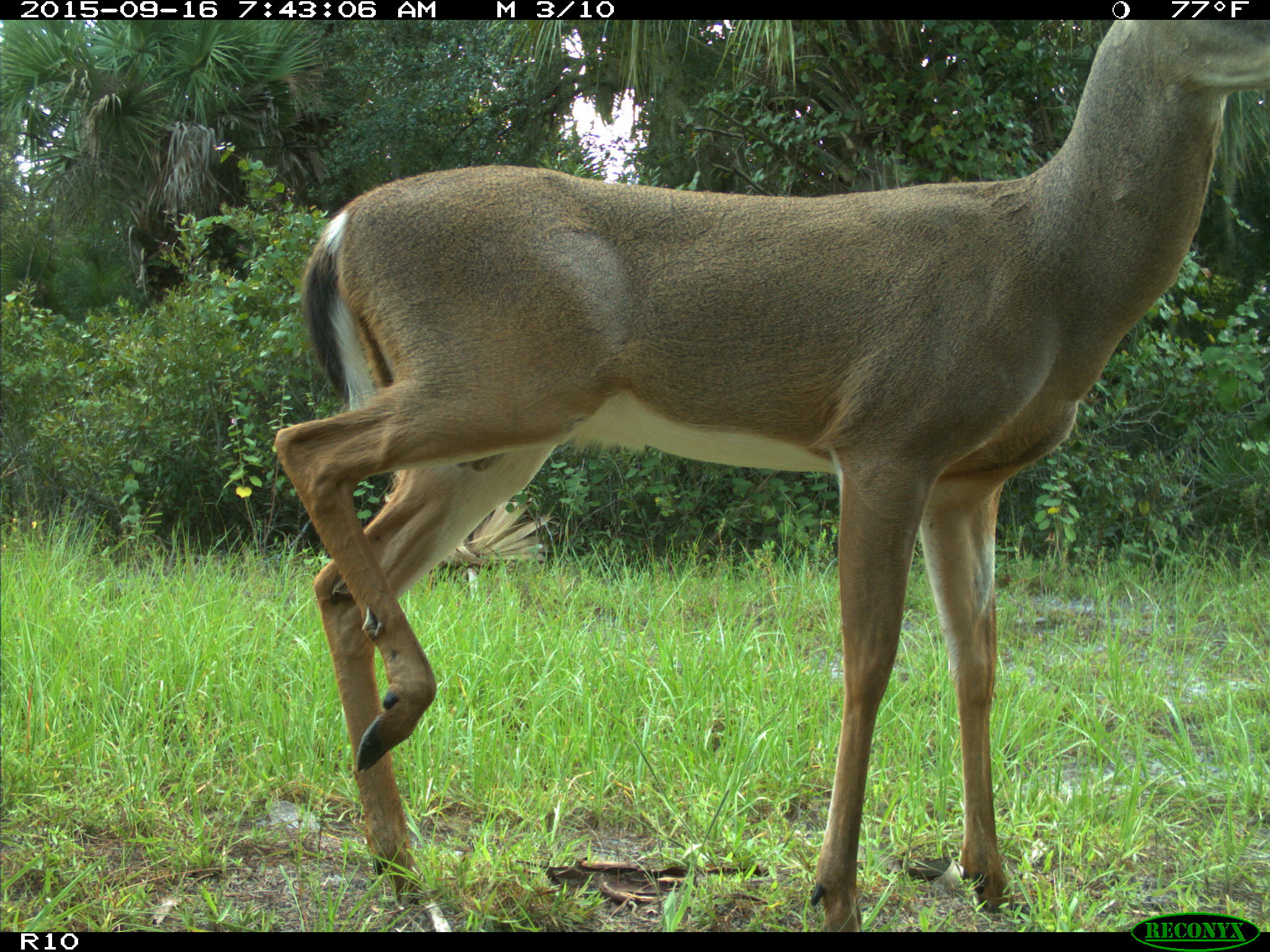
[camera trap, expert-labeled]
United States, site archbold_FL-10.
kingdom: Animalia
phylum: Chordata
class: Mammalia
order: Artiodactyla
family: Cervidae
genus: Odocoileus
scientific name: Odocoileus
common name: deer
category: unidentified deer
Unidentified deer (deer) (Odocoileus).